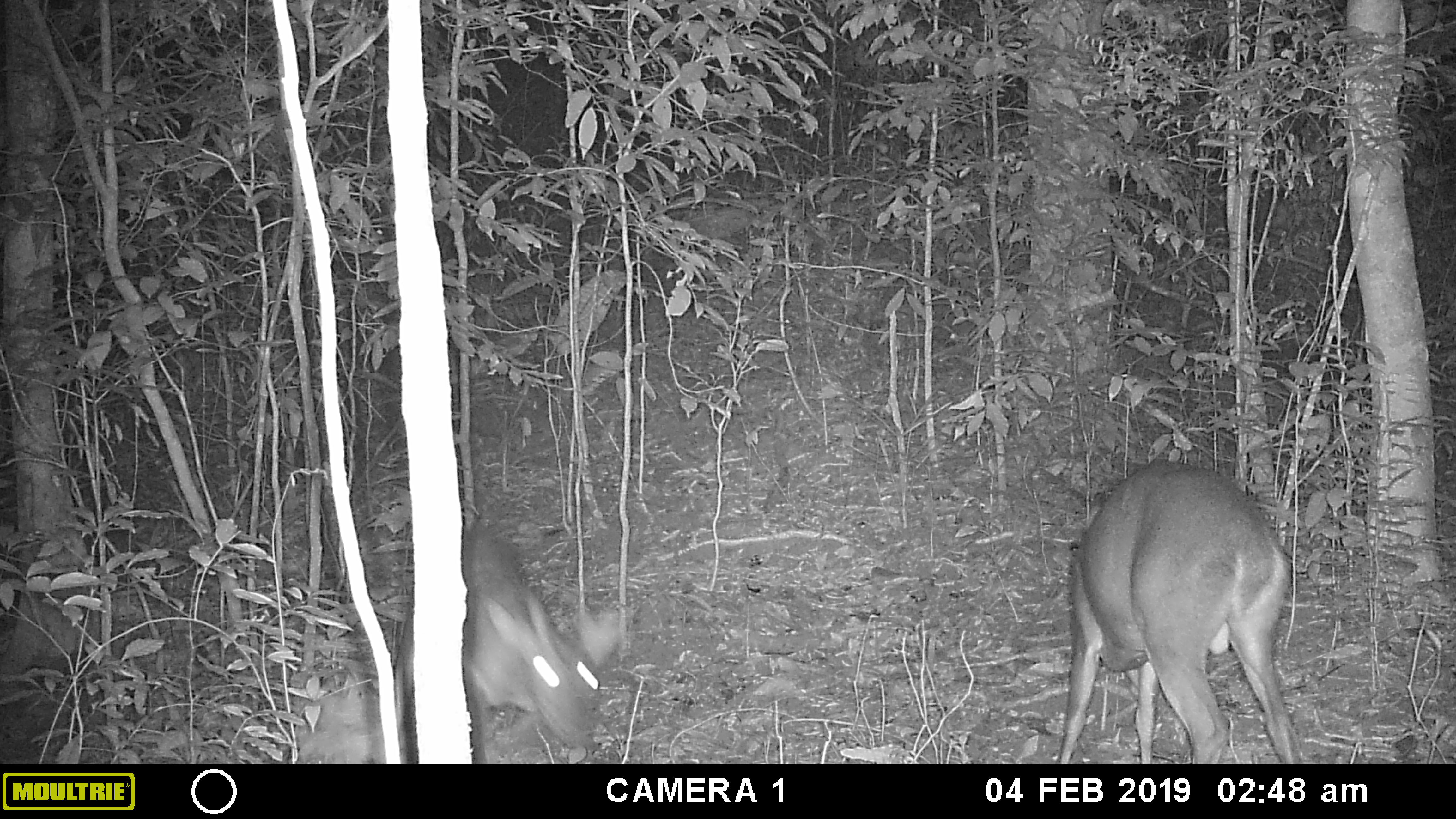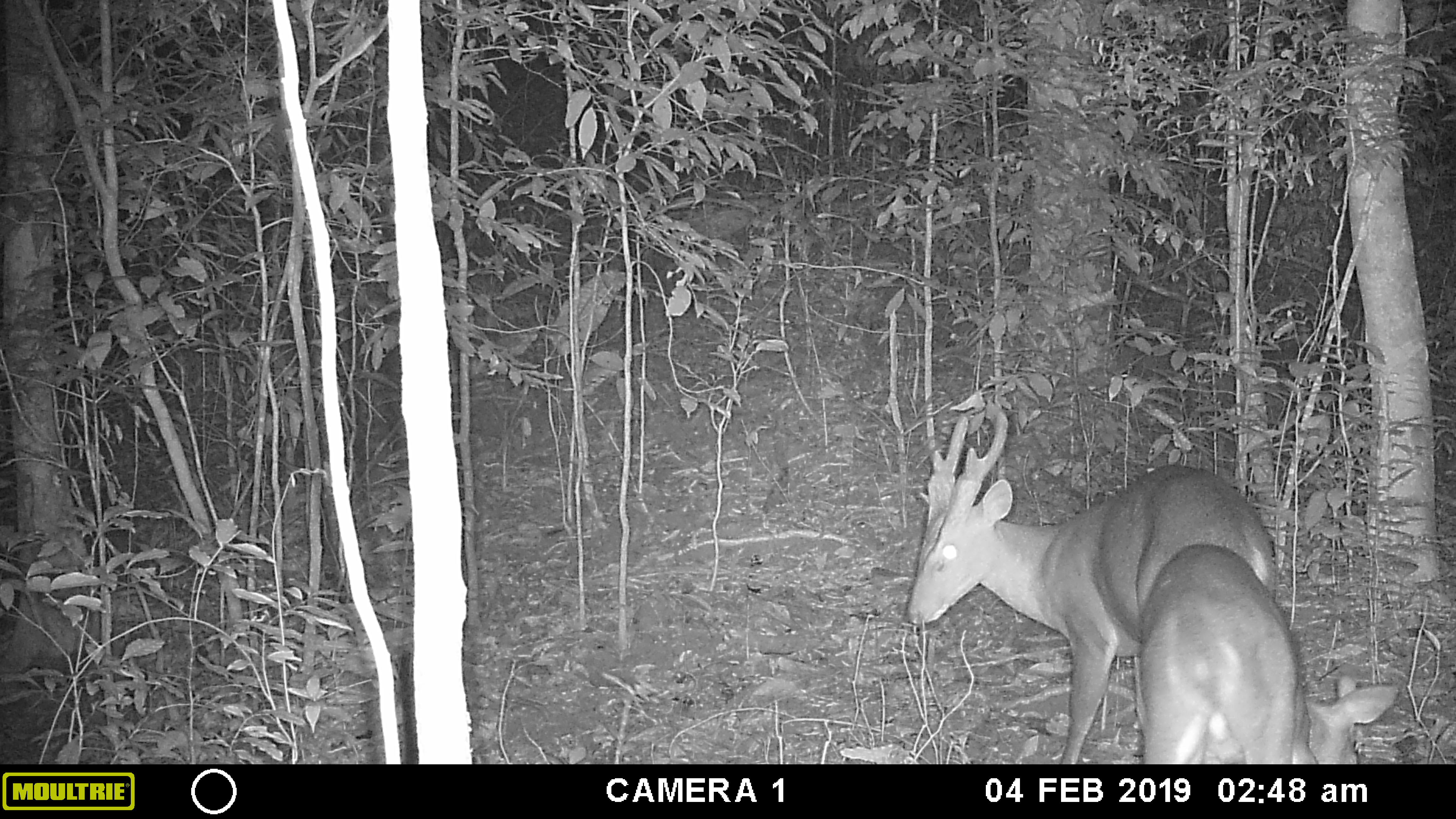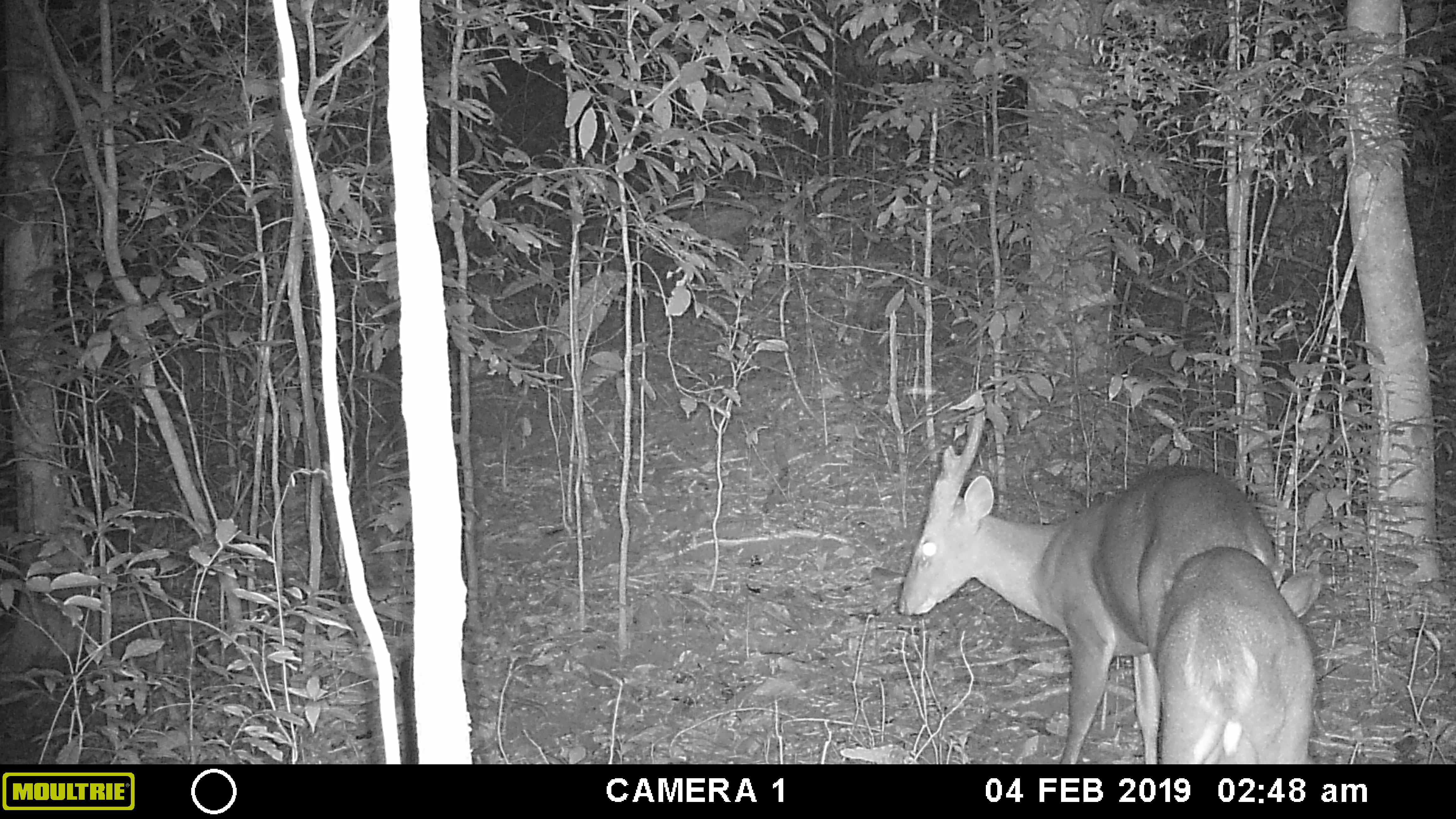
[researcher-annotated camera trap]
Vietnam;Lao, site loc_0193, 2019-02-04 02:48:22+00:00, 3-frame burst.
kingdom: Animalia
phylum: Chordata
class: Mammalia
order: Artiodactyla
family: Cervidae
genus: Muntiacus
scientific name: Muntiacus vuquangensis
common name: large-antlered muntjac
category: large antlered muntjac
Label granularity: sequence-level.